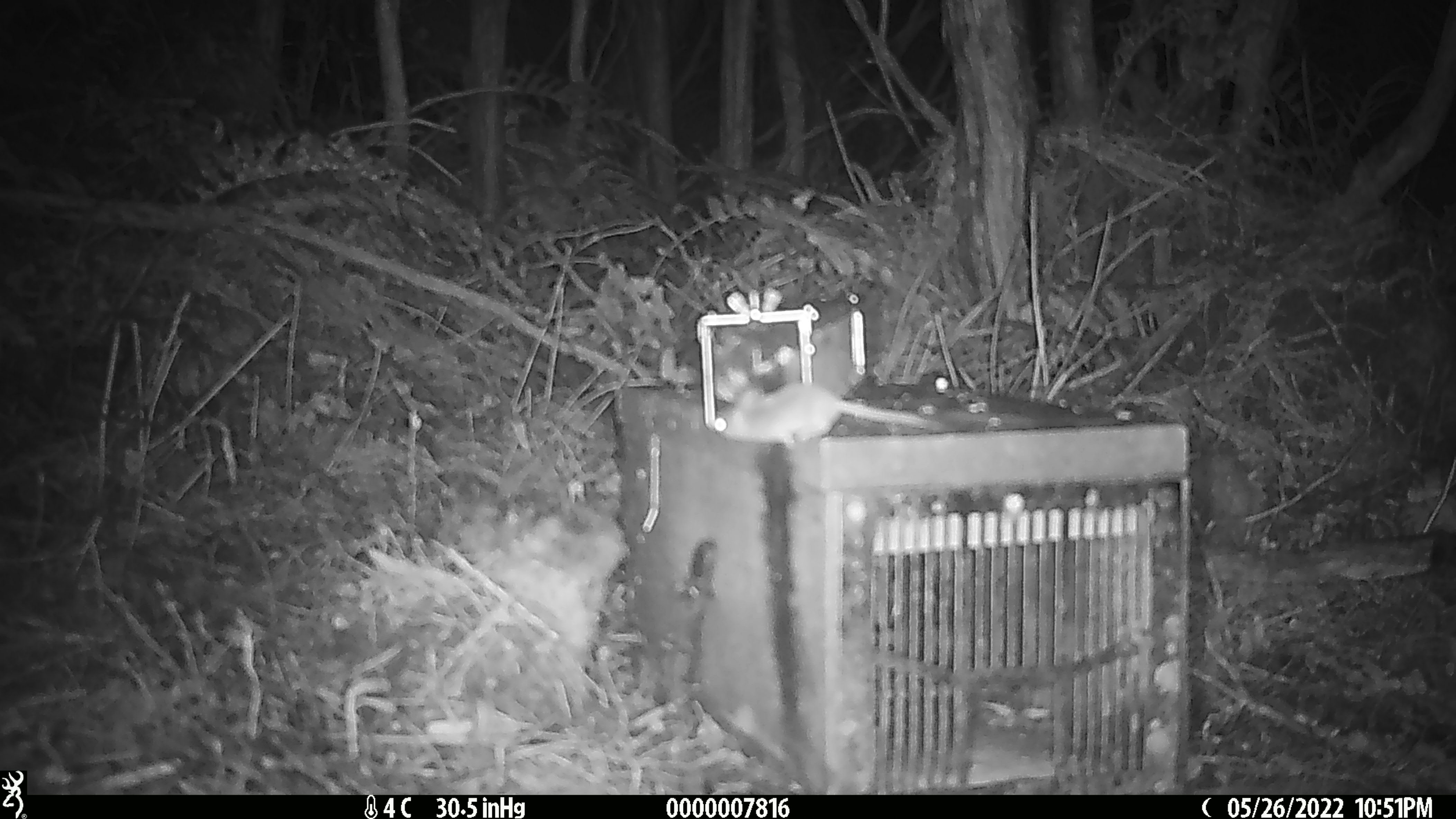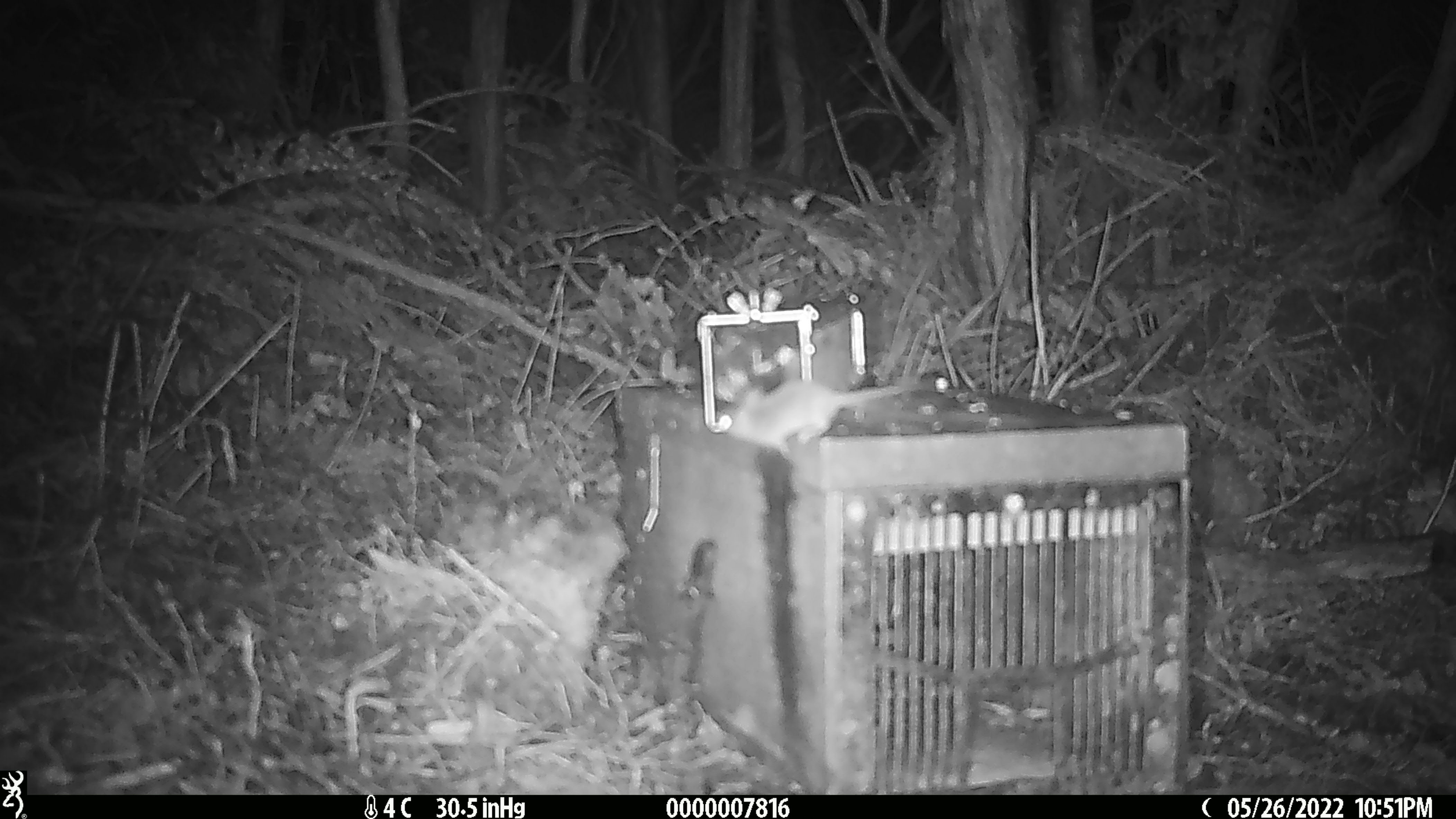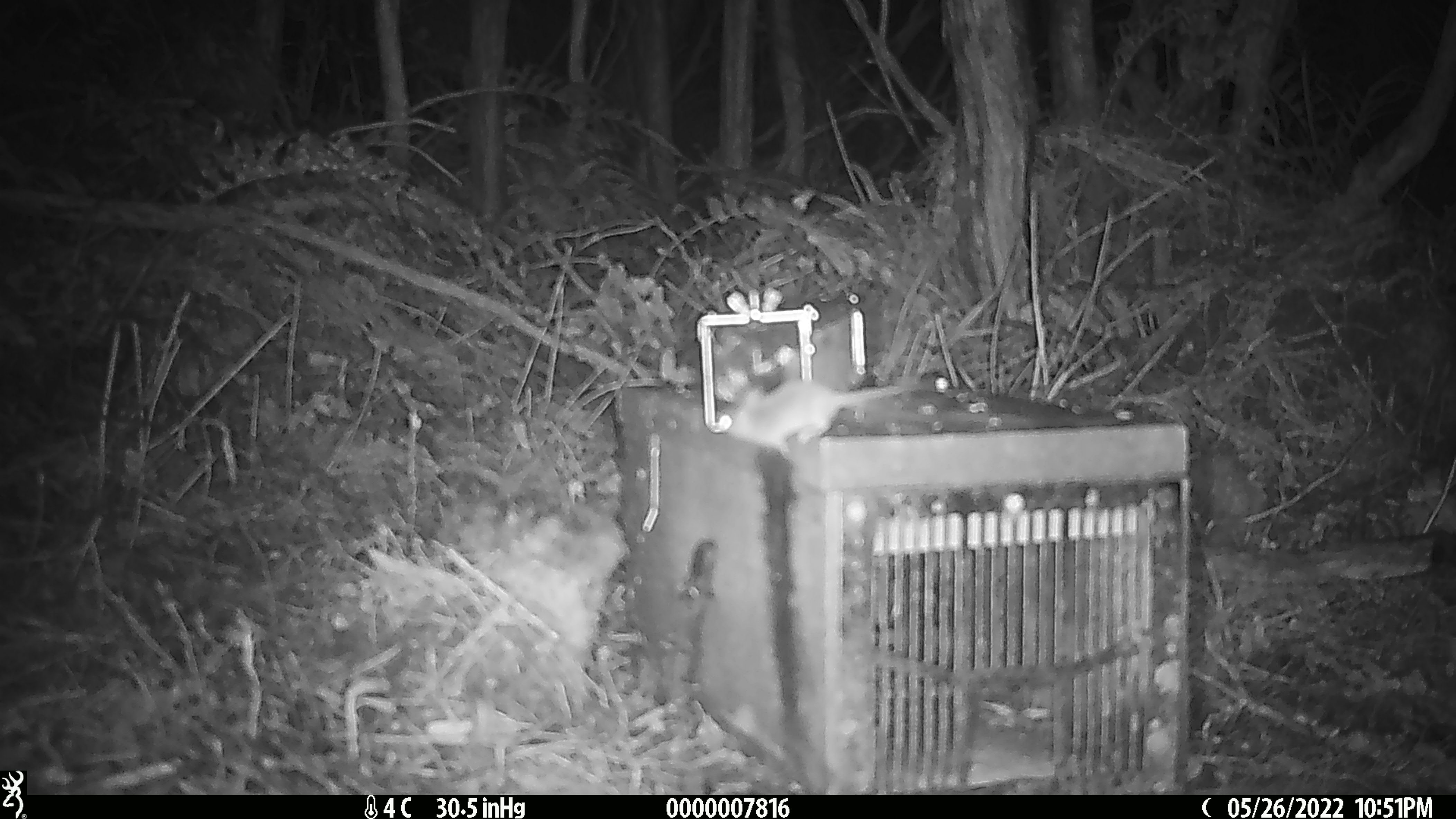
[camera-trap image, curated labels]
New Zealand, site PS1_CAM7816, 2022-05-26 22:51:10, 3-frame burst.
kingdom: Animalia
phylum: Chordata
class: Mammalia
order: Rodentia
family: Muridae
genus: Mus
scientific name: Mus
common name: mouse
Mouse (Mus).